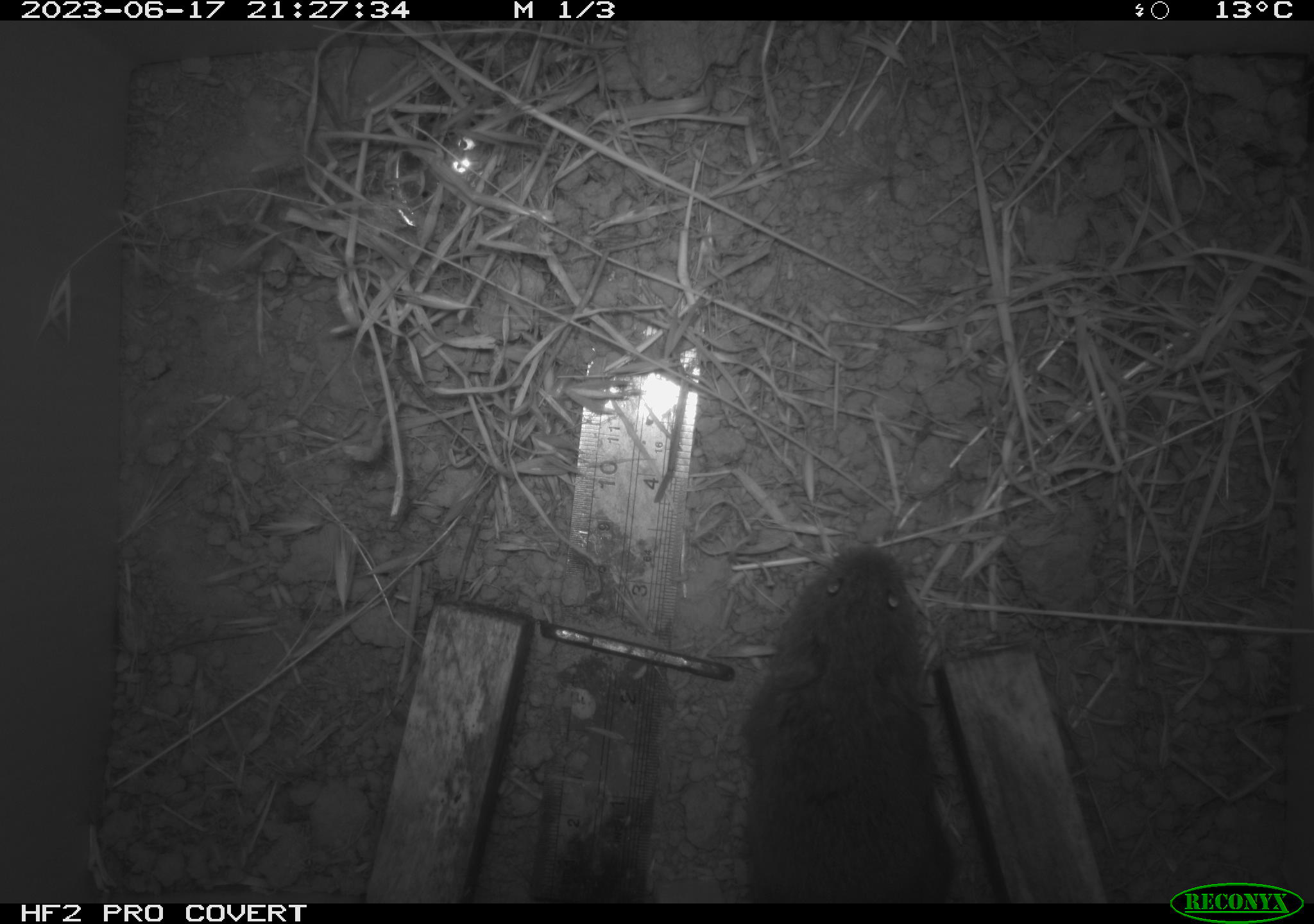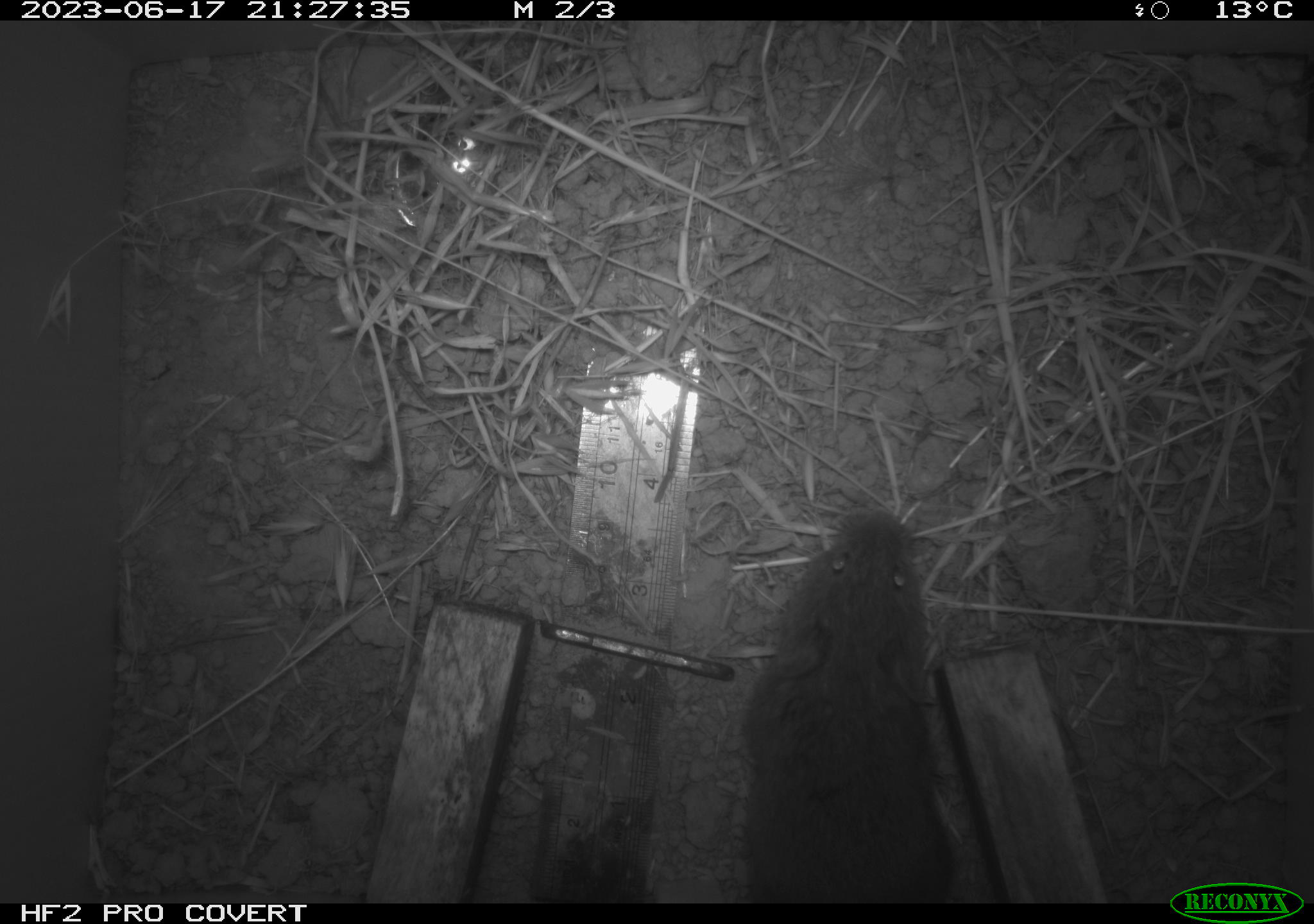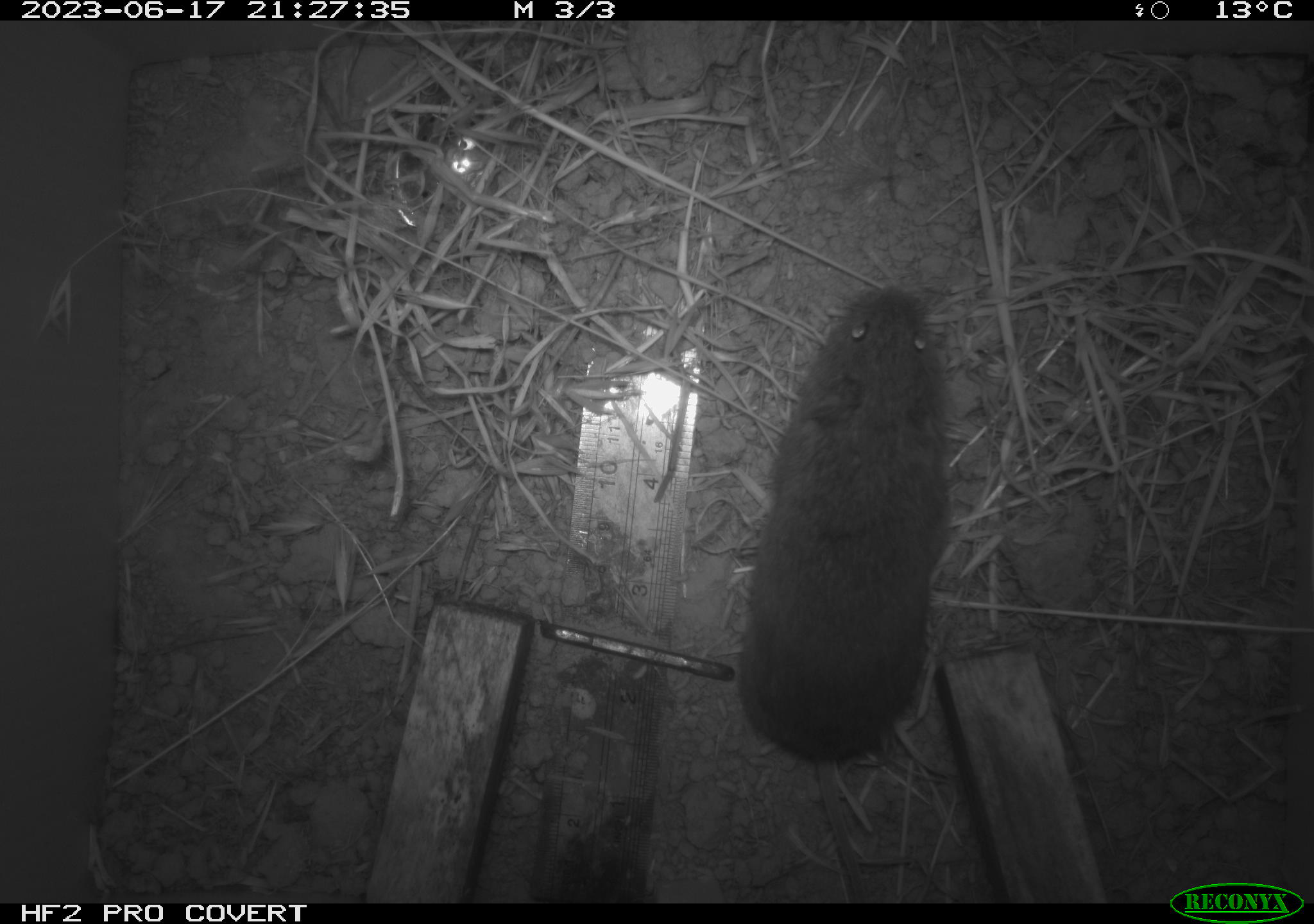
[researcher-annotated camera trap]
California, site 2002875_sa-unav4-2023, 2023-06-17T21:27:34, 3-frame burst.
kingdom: Animalia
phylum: Chordata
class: Mammalia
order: Rodentia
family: Cricetidae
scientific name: Arvicolinae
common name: voles, lemmings, and muskrats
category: arvicolinae subfamily